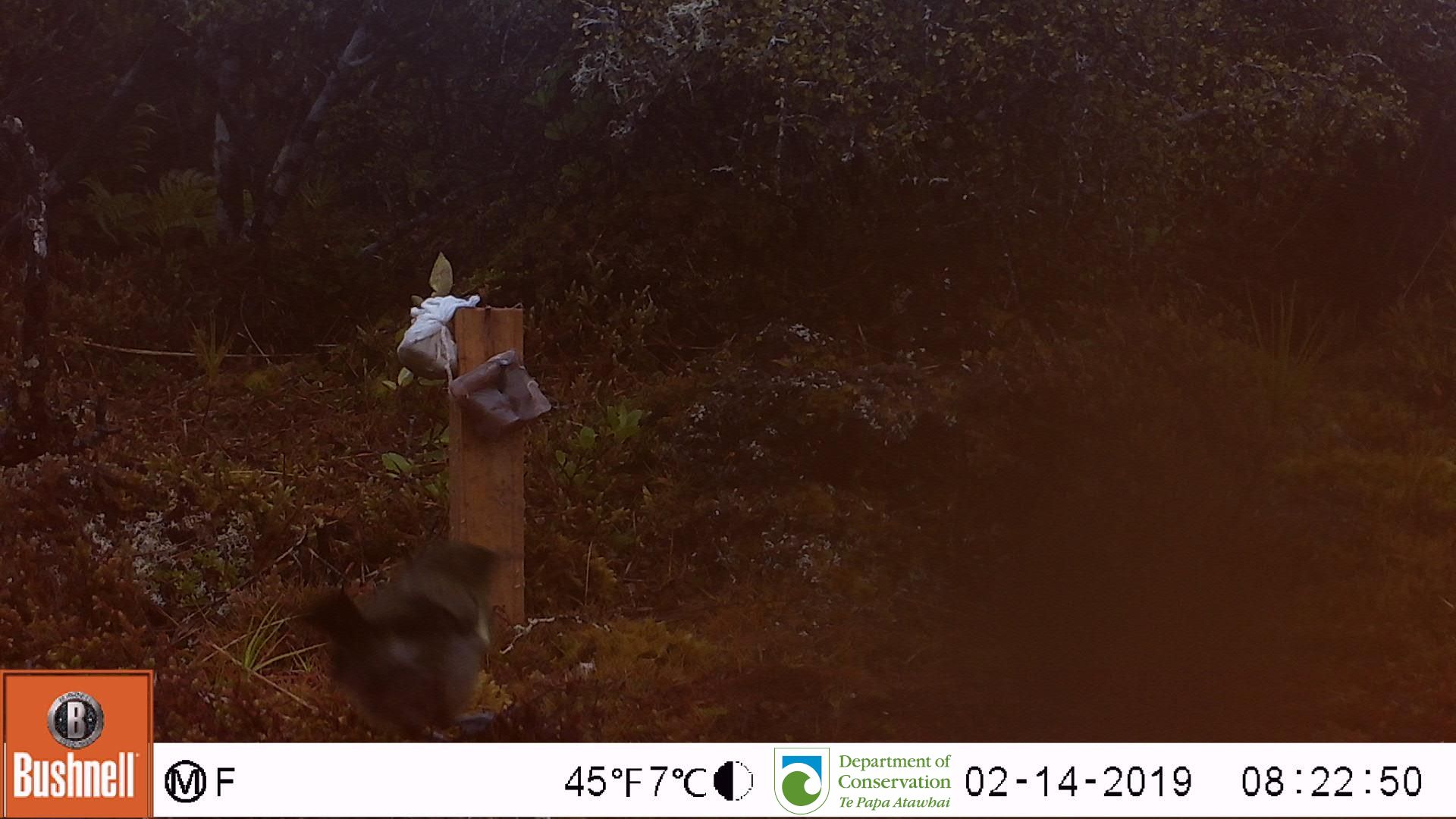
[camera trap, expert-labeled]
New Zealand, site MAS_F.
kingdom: Animalia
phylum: Chordata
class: Aves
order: Passeriformes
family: Meliphagidae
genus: Anthornis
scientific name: Anthornis melanura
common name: new zealand bellbird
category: bellbird